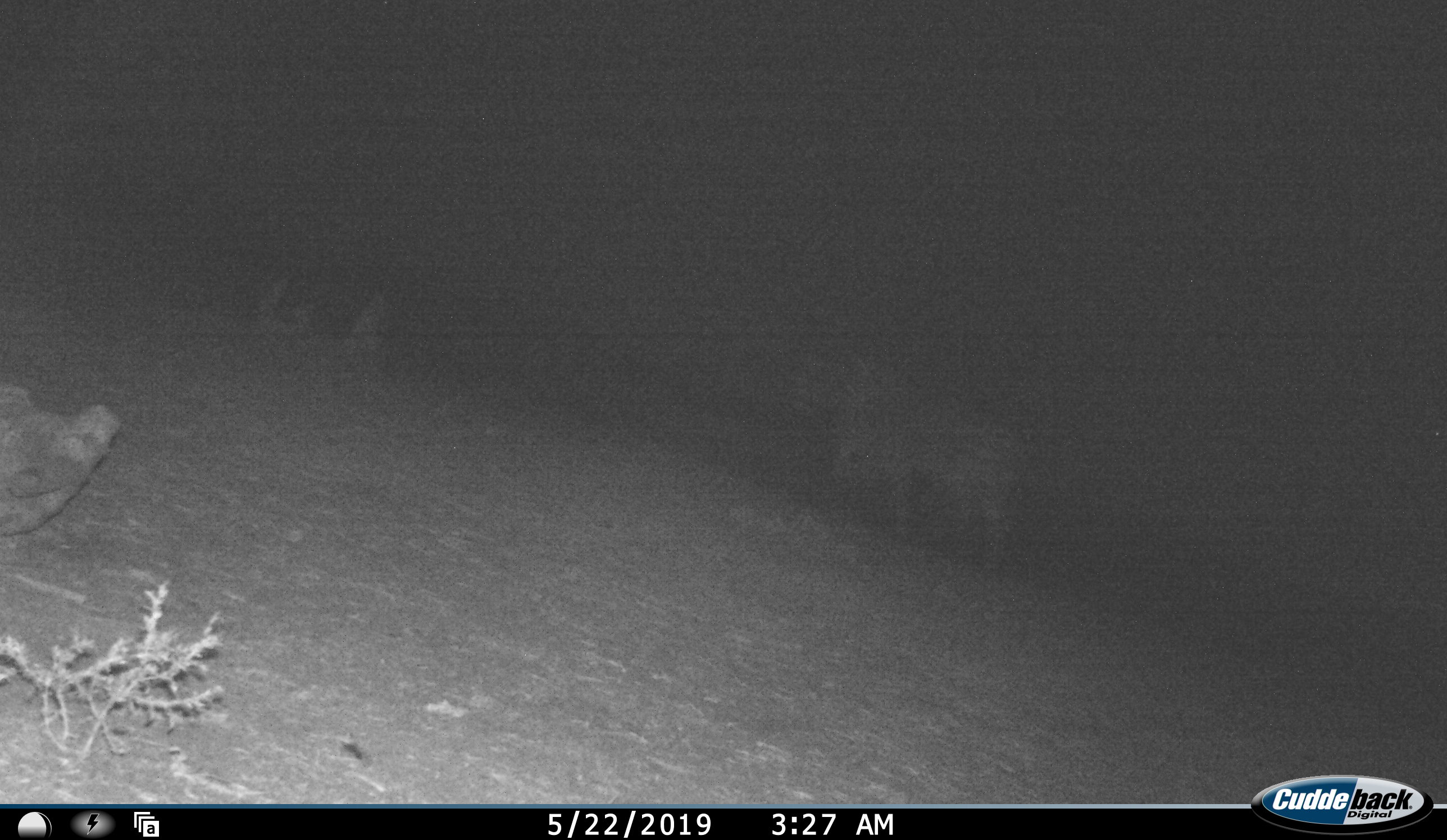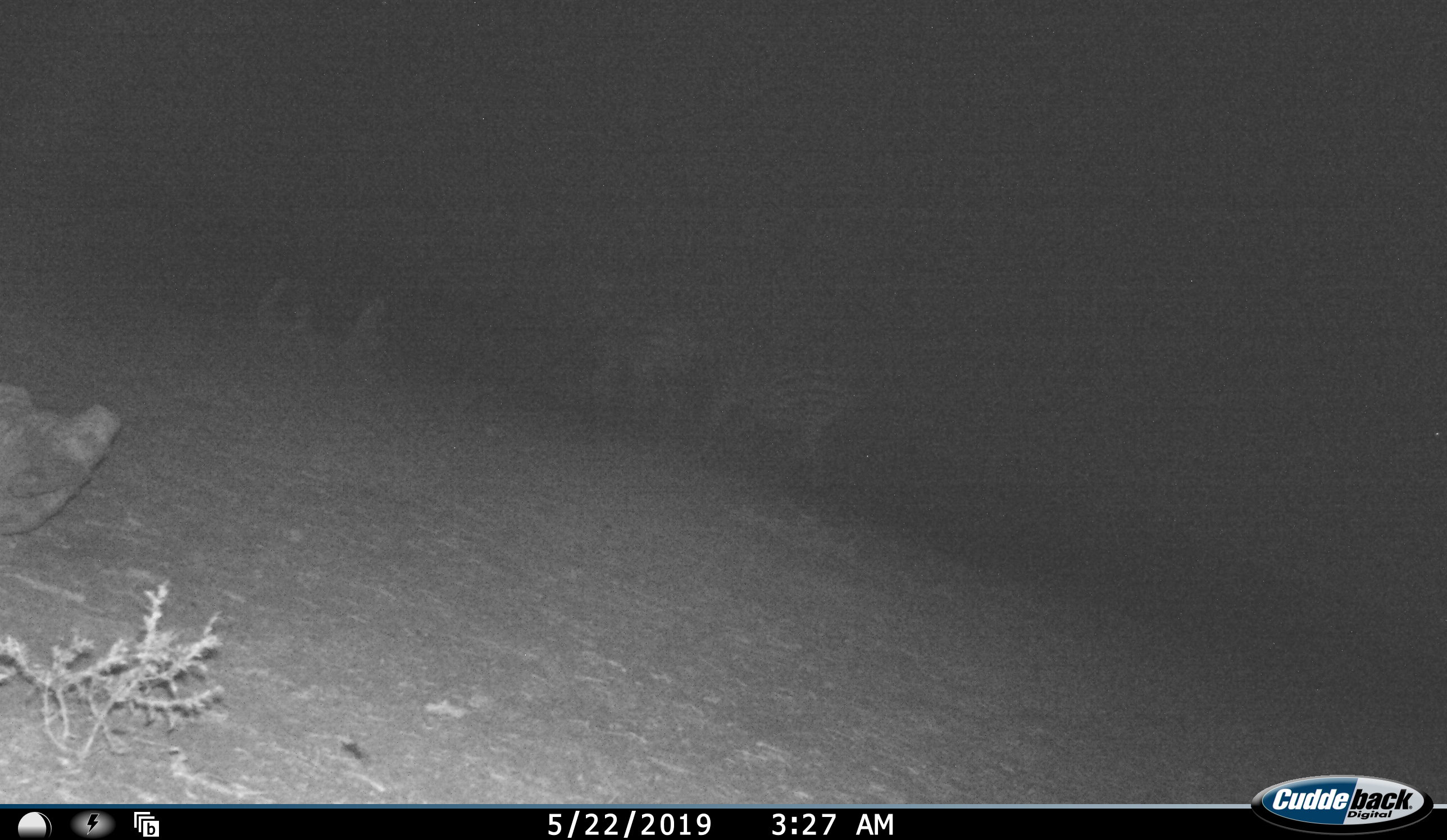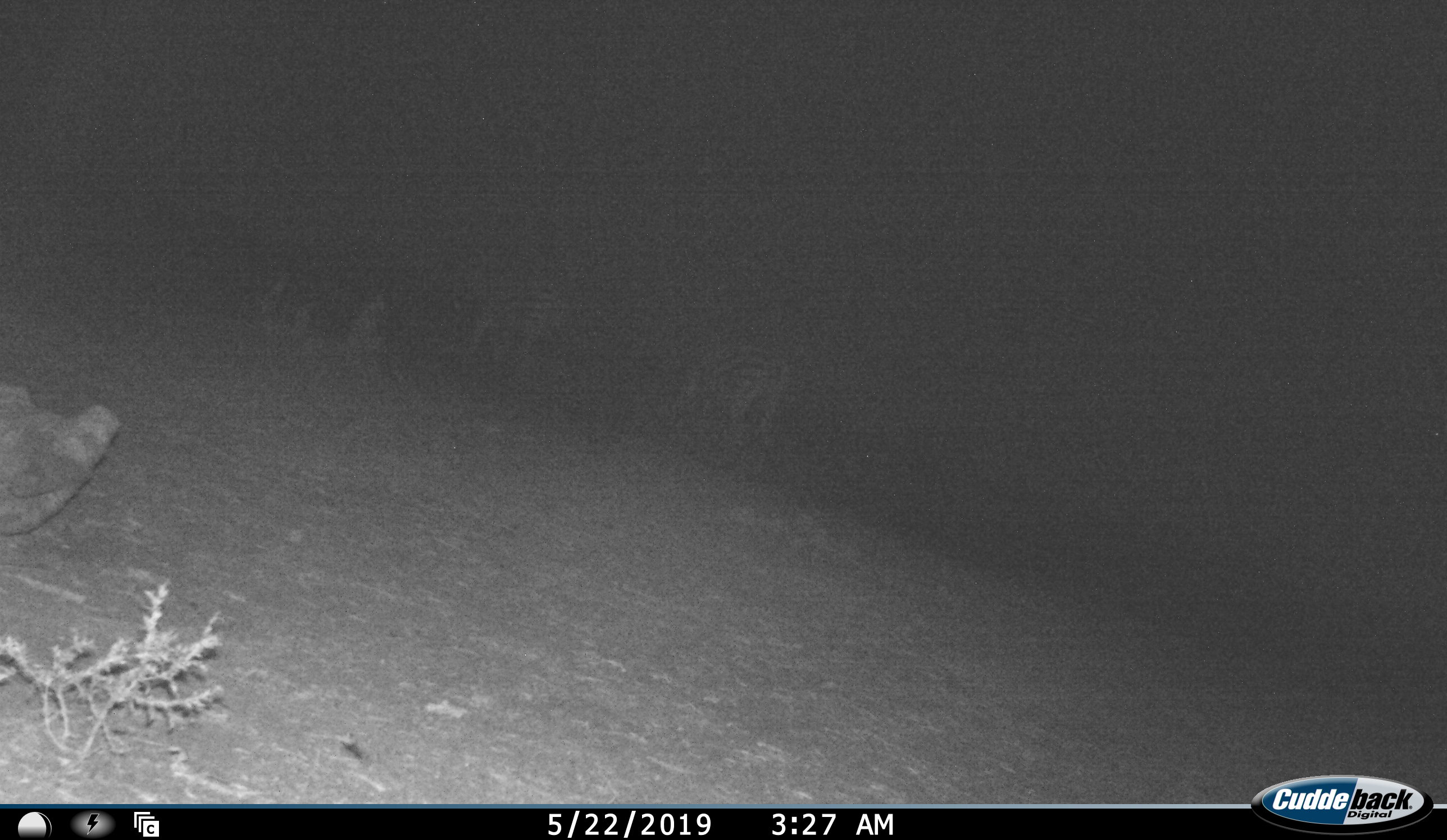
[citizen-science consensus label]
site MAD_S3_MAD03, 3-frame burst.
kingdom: Animalia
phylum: Chordata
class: Mammalia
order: Perissodactyla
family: Equidae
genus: Equus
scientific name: Equus quagga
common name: plains zebra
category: zebraplains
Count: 2.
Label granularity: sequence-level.